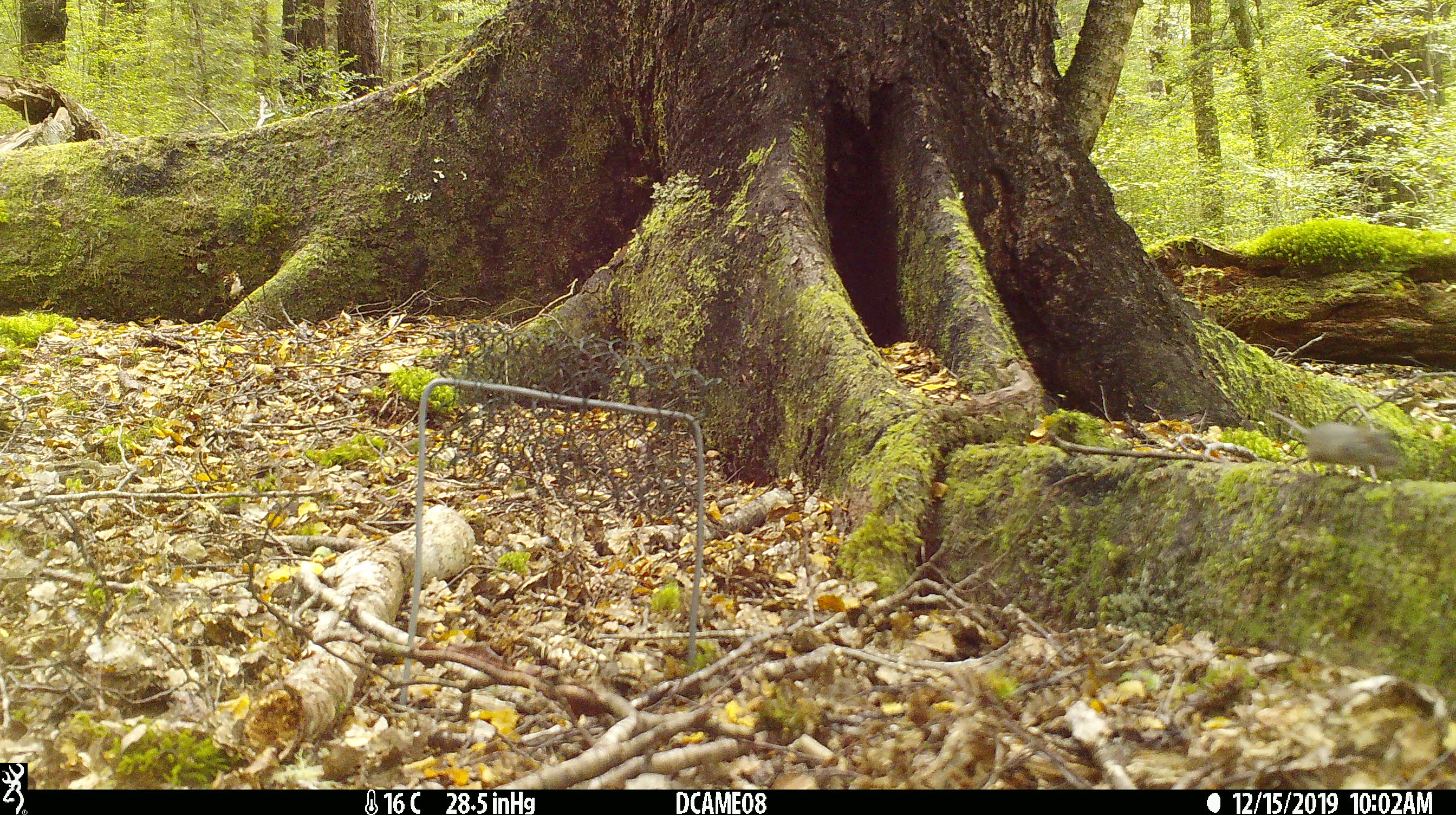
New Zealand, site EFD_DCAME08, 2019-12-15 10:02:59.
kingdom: Animalia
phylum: Chordata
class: Mammalia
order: Rodentia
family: Muridae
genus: Mus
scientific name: Mus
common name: mouse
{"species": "mouse (Mus)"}